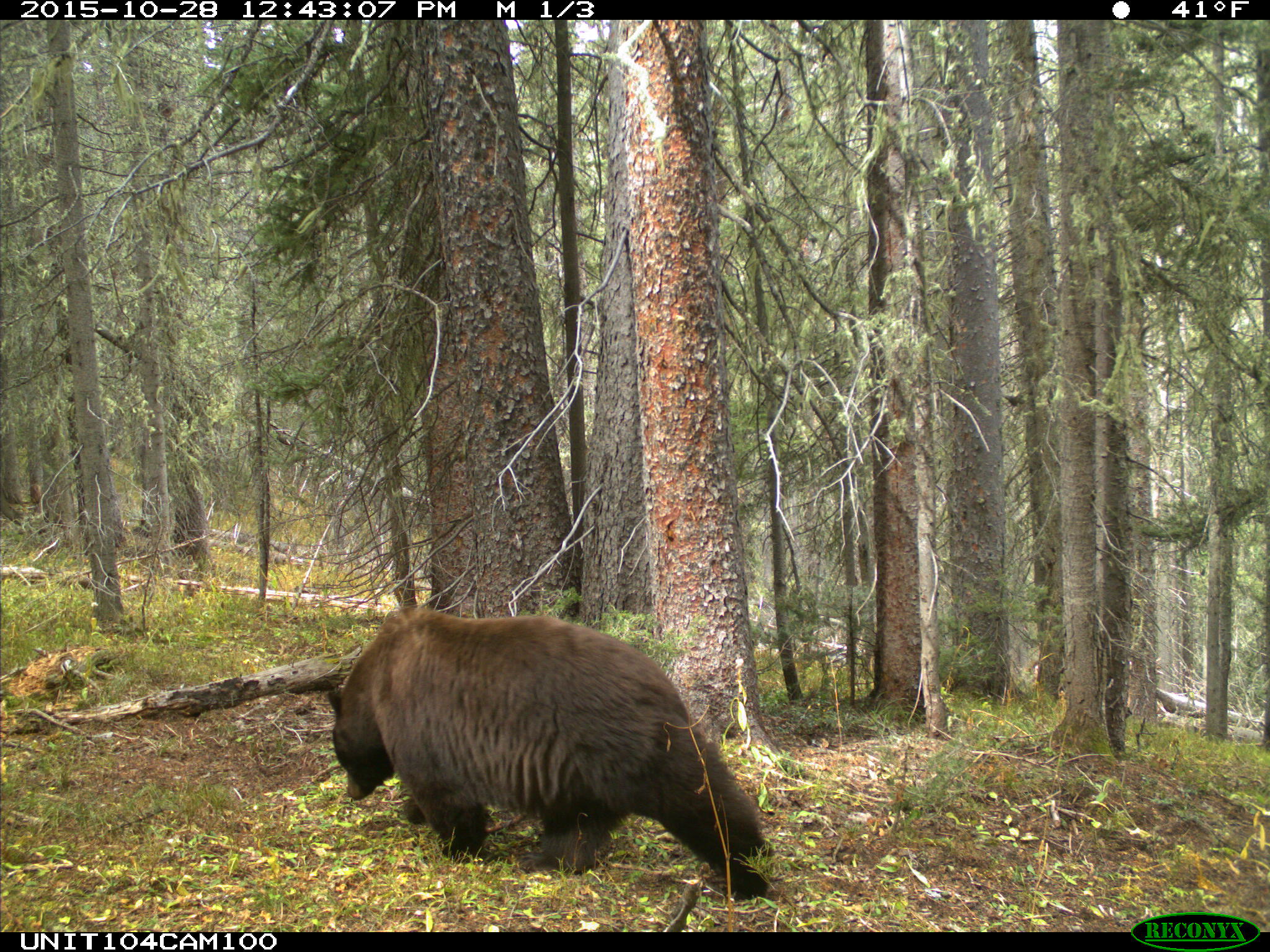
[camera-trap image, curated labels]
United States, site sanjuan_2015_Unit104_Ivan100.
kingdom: Animalia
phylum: Chordata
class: Mammalia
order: Carnivora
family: Ursidae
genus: Ursus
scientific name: Ursus americanus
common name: american black bear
Ursus americanus (american black bear).